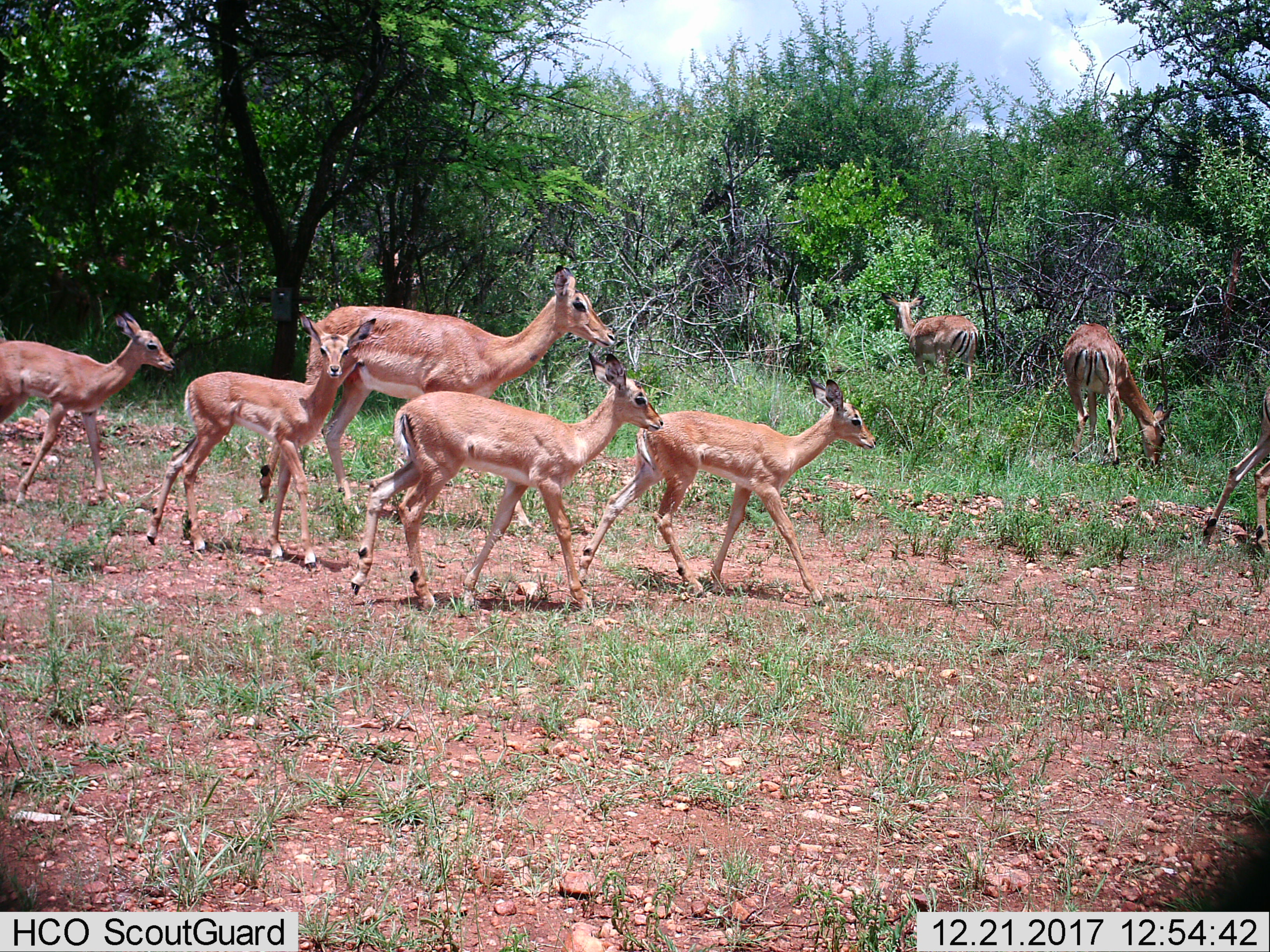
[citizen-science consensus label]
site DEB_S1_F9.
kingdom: Animalia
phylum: Chordata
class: Mammalia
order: Artiodactyla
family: Bovidae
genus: Aepyceros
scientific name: Aepyceros melampus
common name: impala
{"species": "impala (Aepyceros melampus)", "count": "8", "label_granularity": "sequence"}